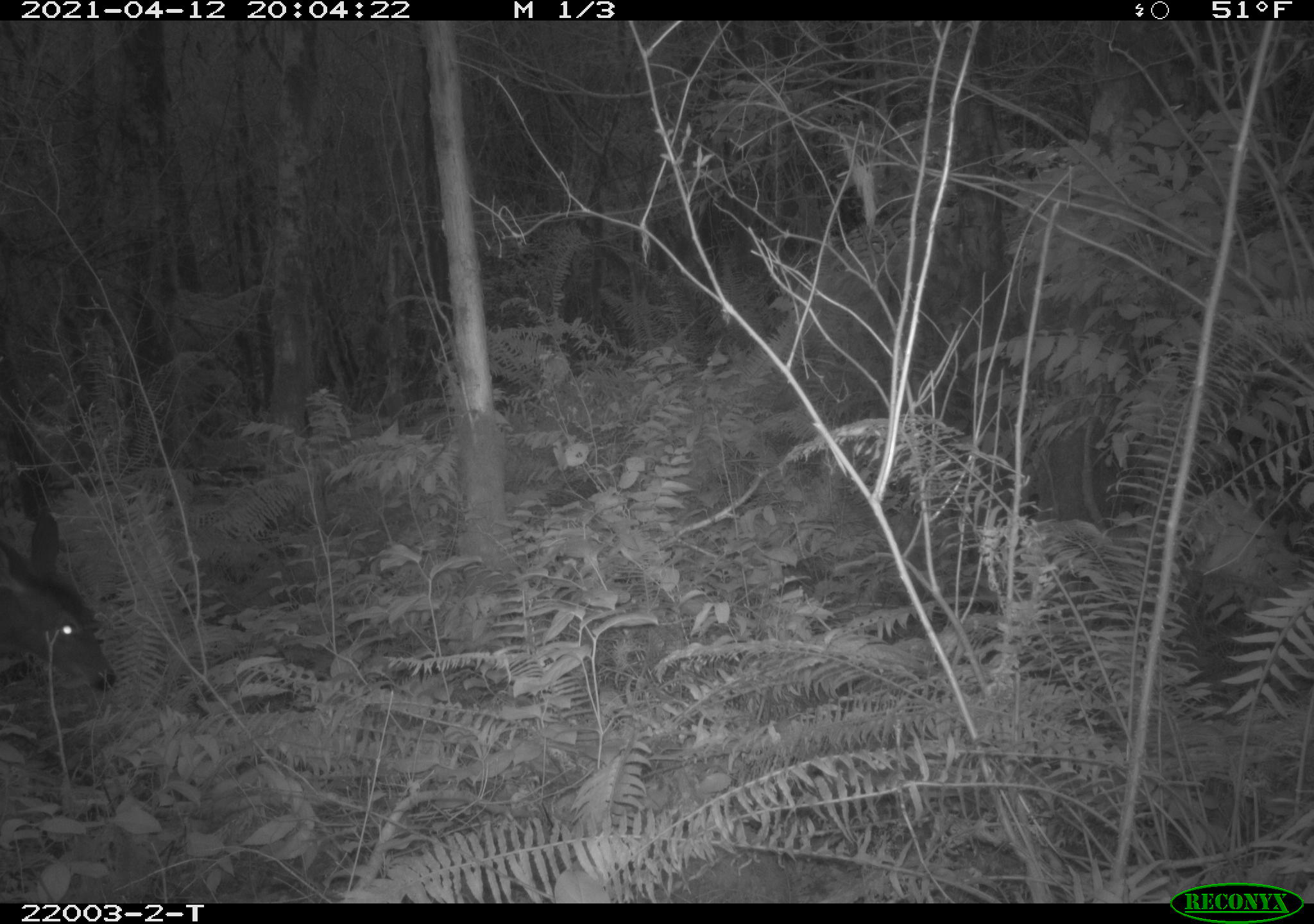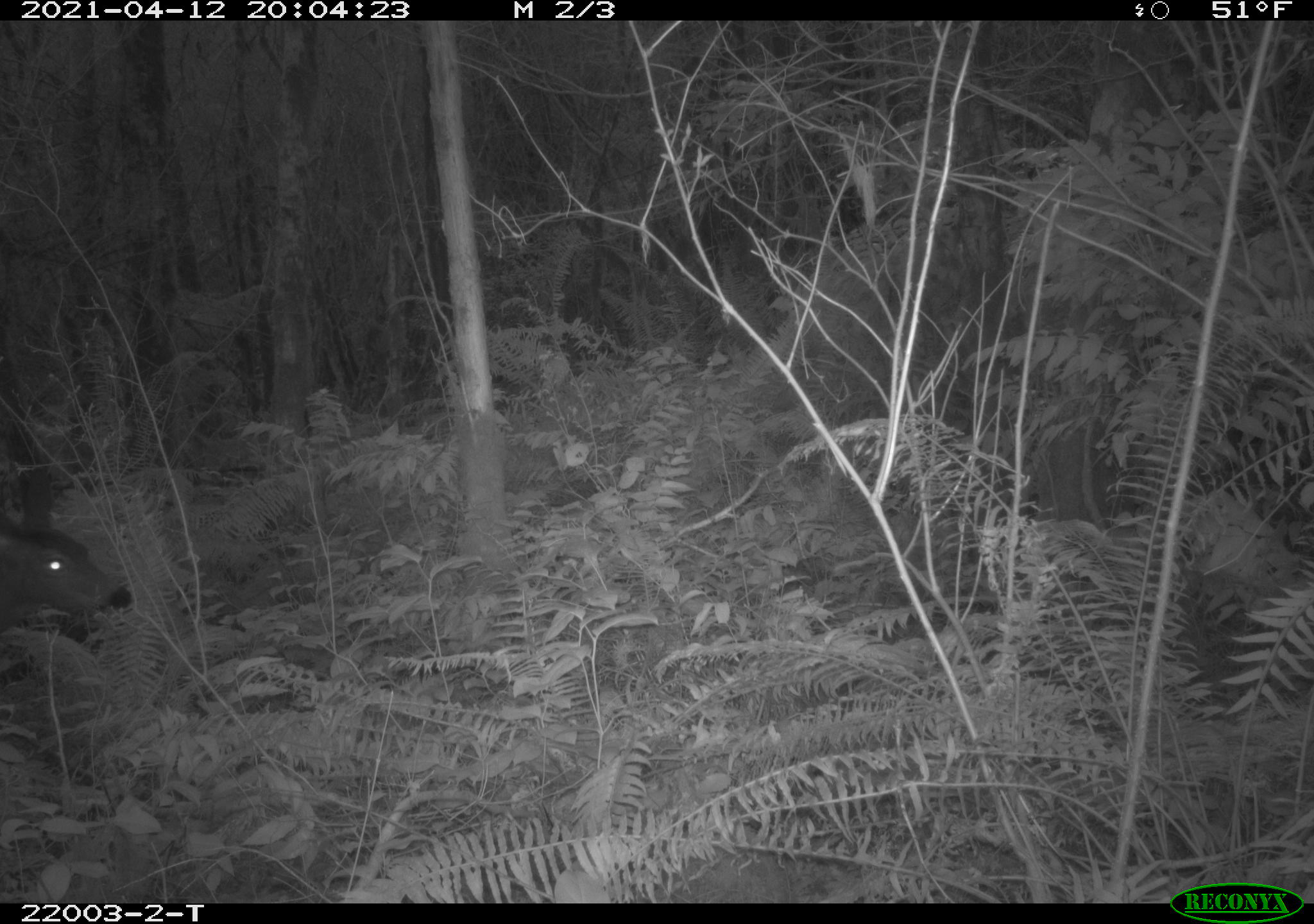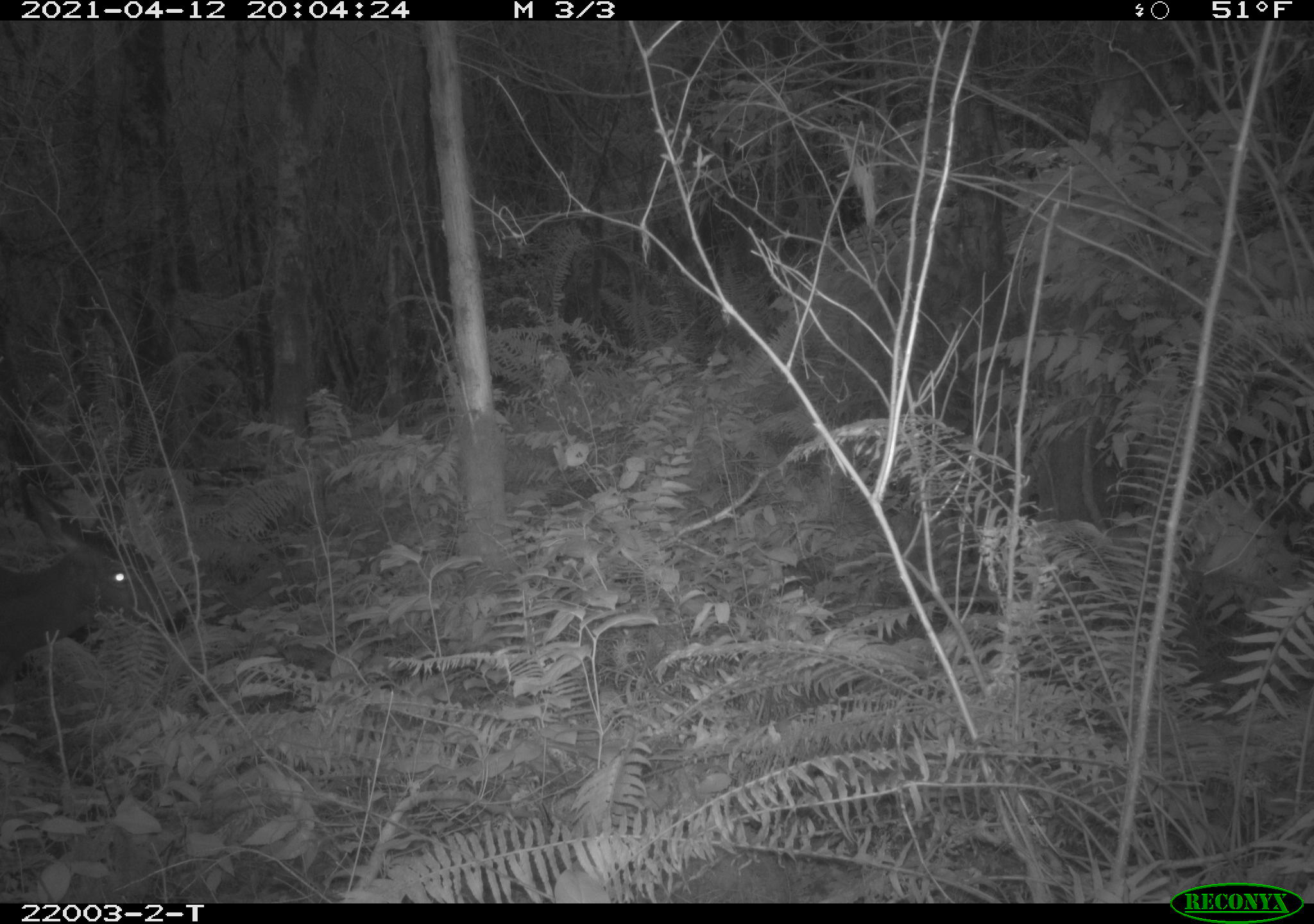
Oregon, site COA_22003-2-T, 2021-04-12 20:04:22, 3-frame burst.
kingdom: Animalia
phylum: Chordata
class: Mammalia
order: Artiodactyla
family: Cervidae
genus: Odocoileus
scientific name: Odocoileus hemionus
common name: black-tailed deer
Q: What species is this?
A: Black-tailed deer (Odocoileus hemionus).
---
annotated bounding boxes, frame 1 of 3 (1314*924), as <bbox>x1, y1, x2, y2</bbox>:
black-tailed deer: <bbox>0, 510, 121, 705</bbox>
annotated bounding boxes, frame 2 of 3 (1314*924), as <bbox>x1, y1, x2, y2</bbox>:
black-tailed deer: <bbox>0, 466, 140, 623</bbox>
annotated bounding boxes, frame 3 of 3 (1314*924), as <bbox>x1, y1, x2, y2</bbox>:
black-tailed deer: <bbox>0, 484, 192, 667</bbox>